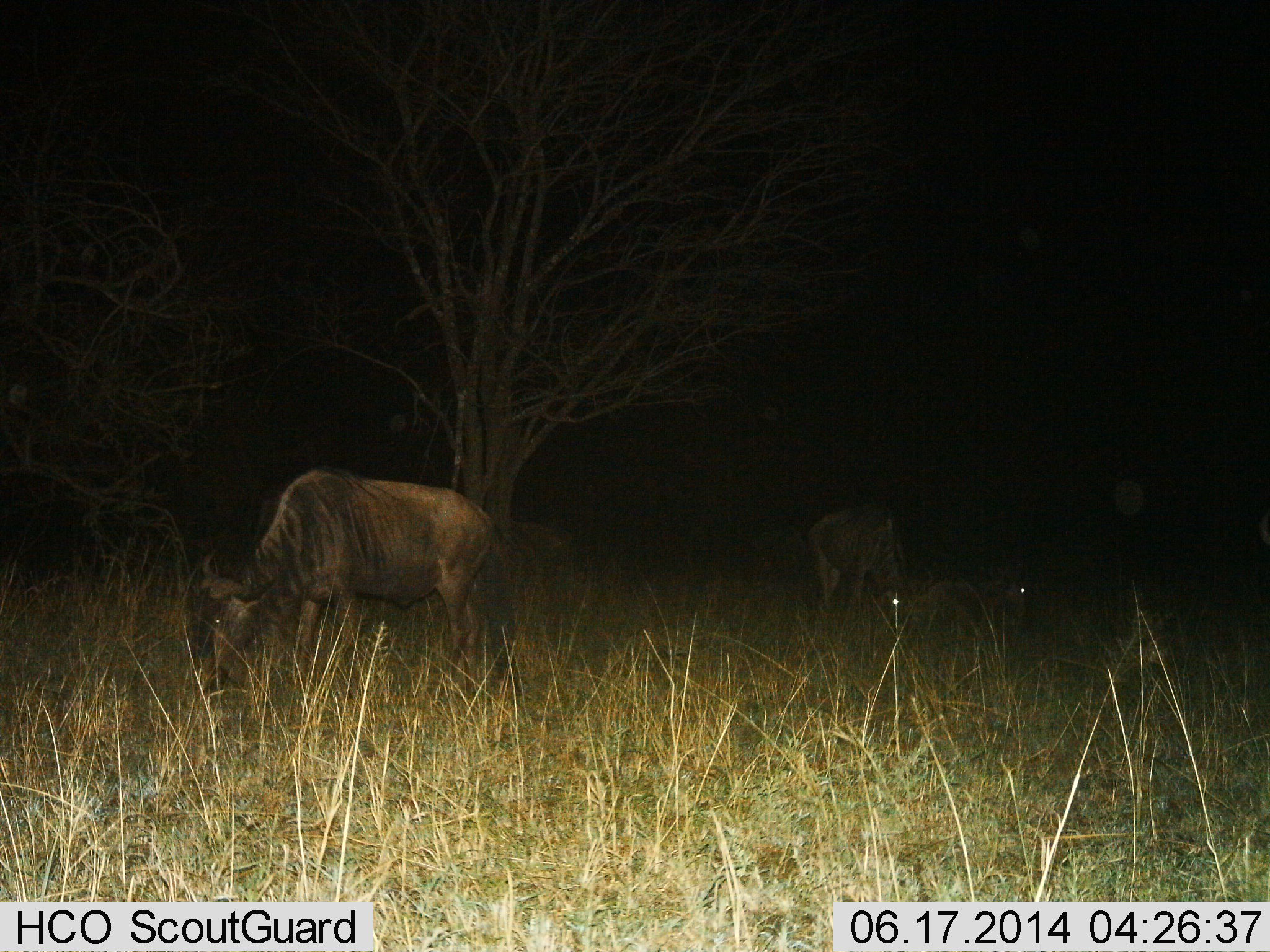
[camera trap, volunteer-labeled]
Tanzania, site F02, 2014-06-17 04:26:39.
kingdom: Animalia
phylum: Chordata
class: Mammalia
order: Artiodactyla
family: Bovidae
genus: Connochaetes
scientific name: Connochaetes taurinus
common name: blue wildebeest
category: wildebeest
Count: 3.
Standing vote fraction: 30%.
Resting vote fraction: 40%.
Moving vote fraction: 0%.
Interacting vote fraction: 0%.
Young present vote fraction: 10%.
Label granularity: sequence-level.